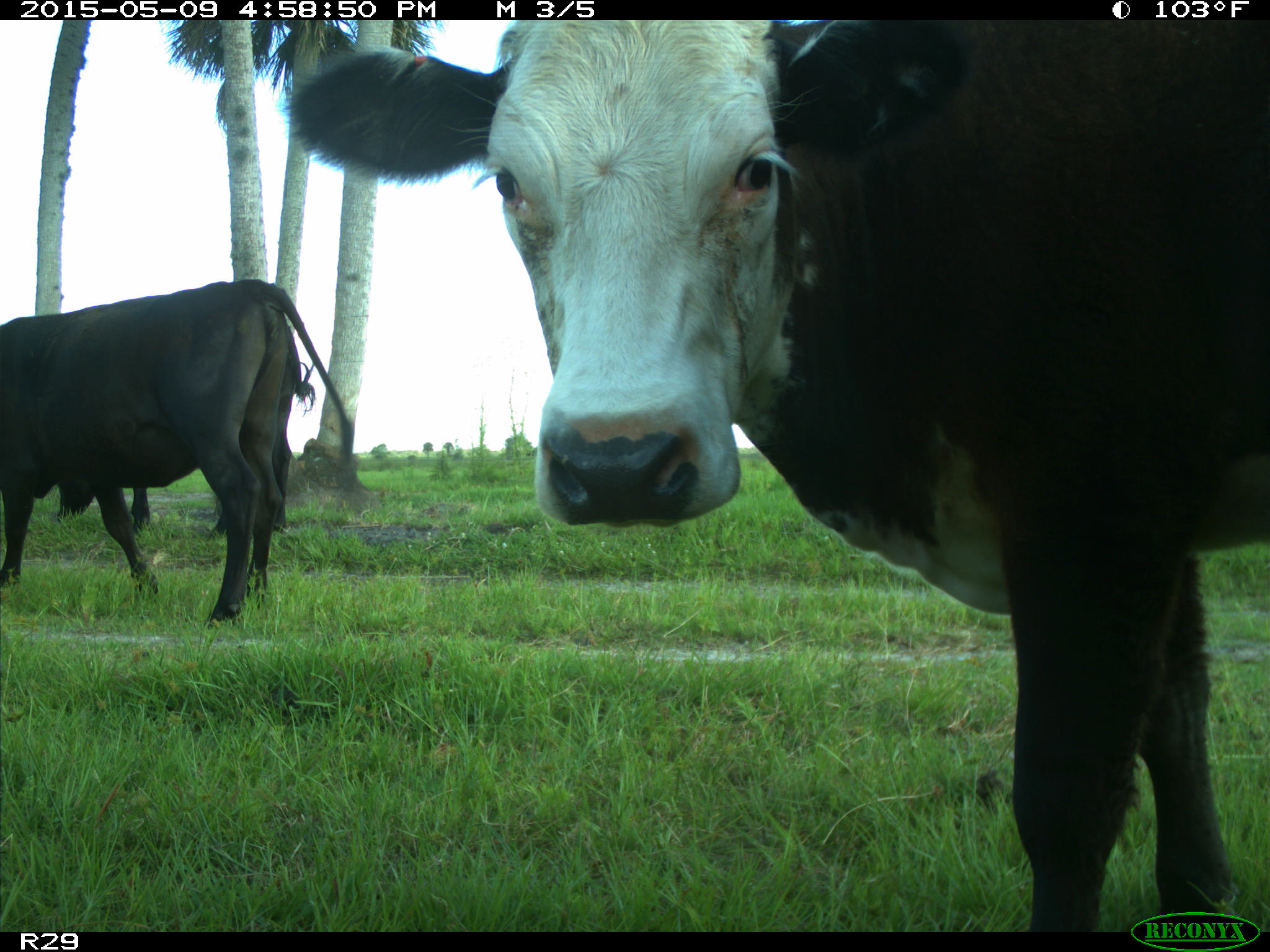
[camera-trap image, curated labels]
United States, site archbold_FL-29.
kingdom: Animalia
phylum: Chordata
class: Mammalia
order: Artiodactyla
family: Bovidae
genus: Bos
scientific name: Bos taurus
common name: domestic cow